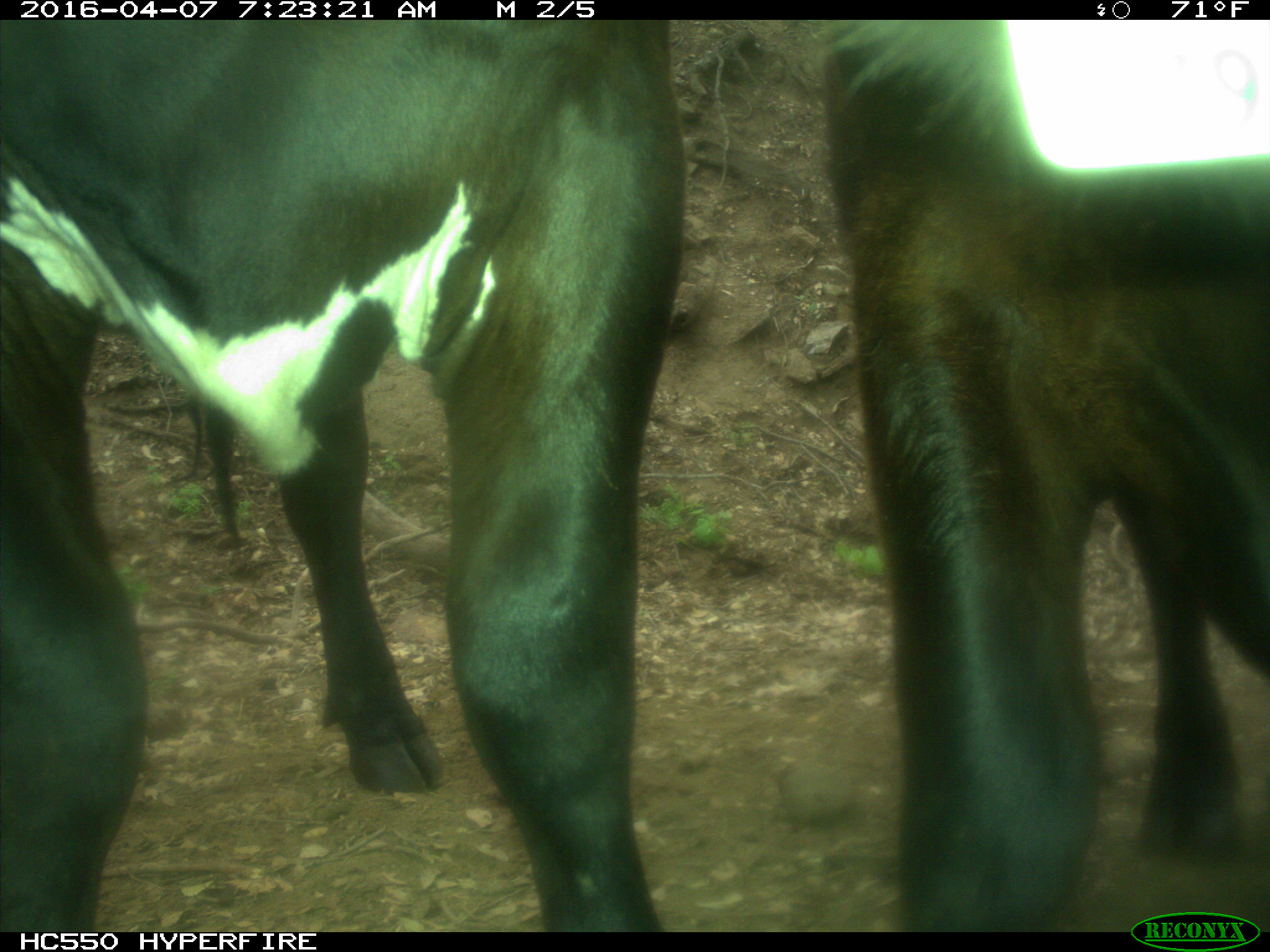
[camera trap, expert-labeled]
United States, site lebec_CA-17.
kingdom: Animalia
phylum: Chordata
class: Mammalia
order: Artiodactyla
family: Bovidae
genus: Bos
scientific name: Bos taurus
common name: domestic cow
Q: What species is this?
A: Bos taurus (domestic cow).